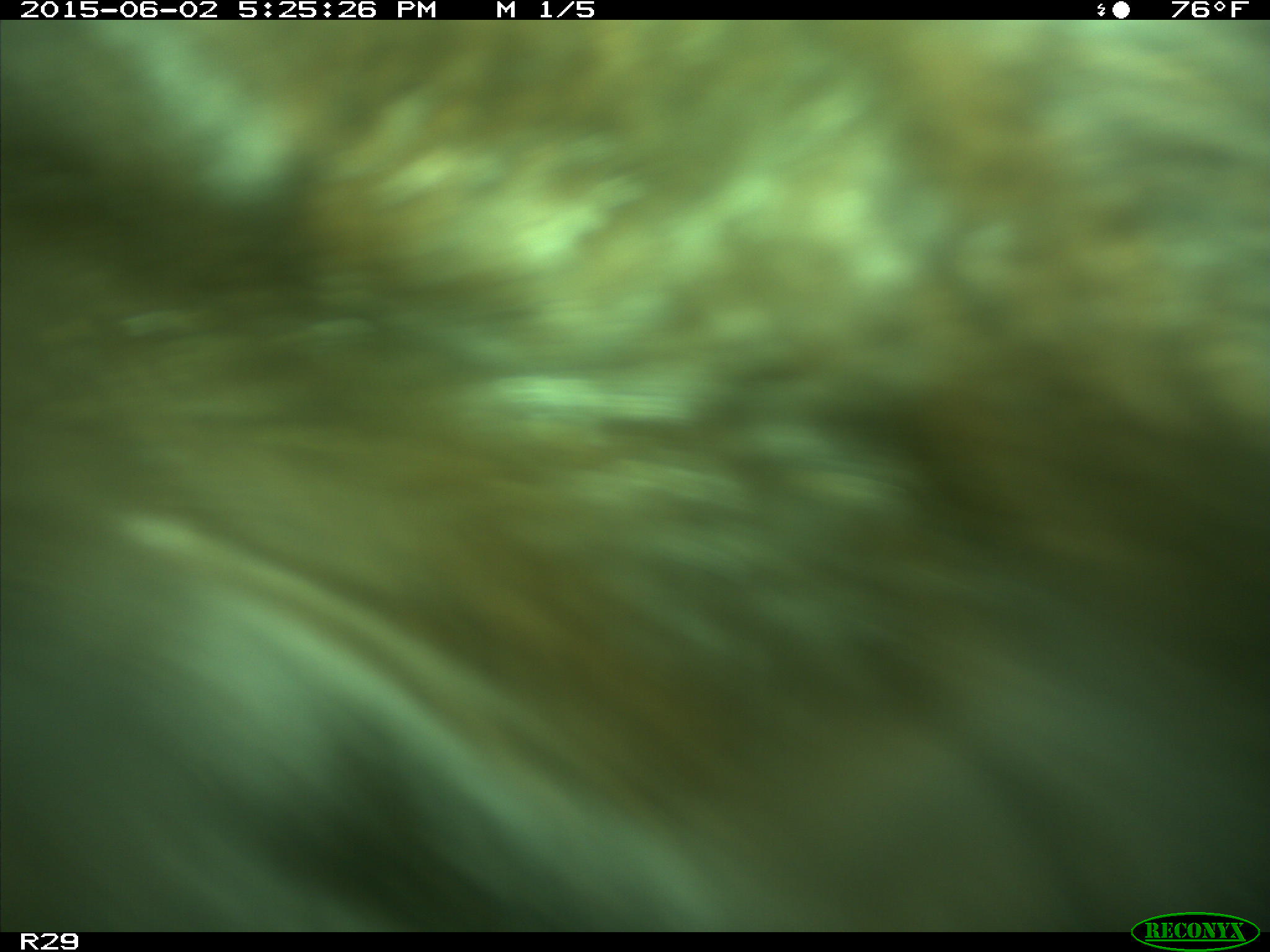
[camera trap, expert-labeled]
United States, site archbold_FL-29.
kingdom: Animalia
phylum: Chordata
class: Mammalia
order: Artiodactyla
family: Bovidae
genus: Bos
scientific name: Bos taurus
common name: domestic cow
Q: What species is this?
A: Bos taurus (domestic cow).